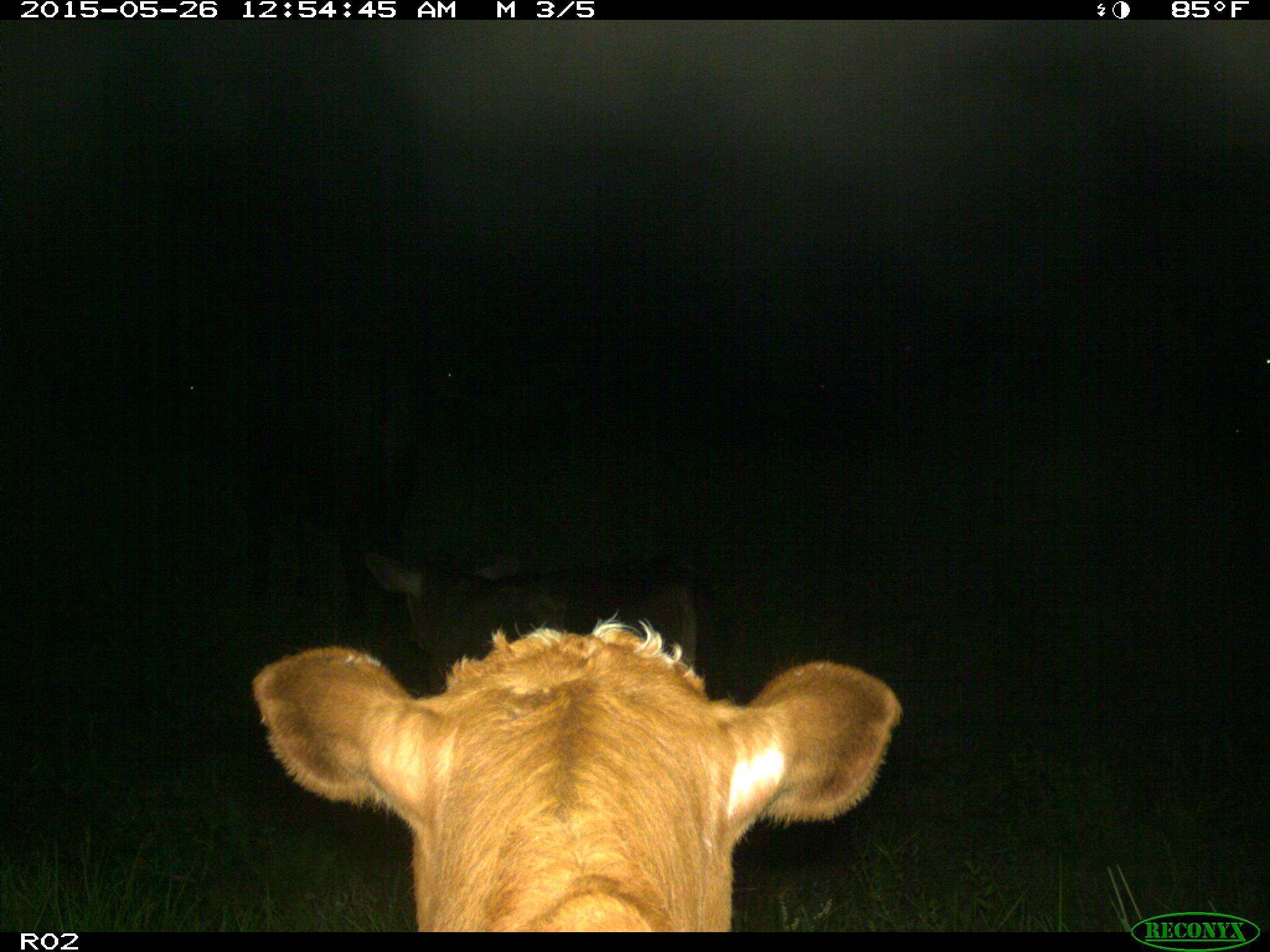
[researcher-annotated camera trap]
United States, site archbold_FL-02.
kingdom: Animalia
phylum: Chordata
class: Mammalia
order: Artiodactyla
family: Bovidae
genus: Bos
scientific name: Bos taurus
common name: domestic cow